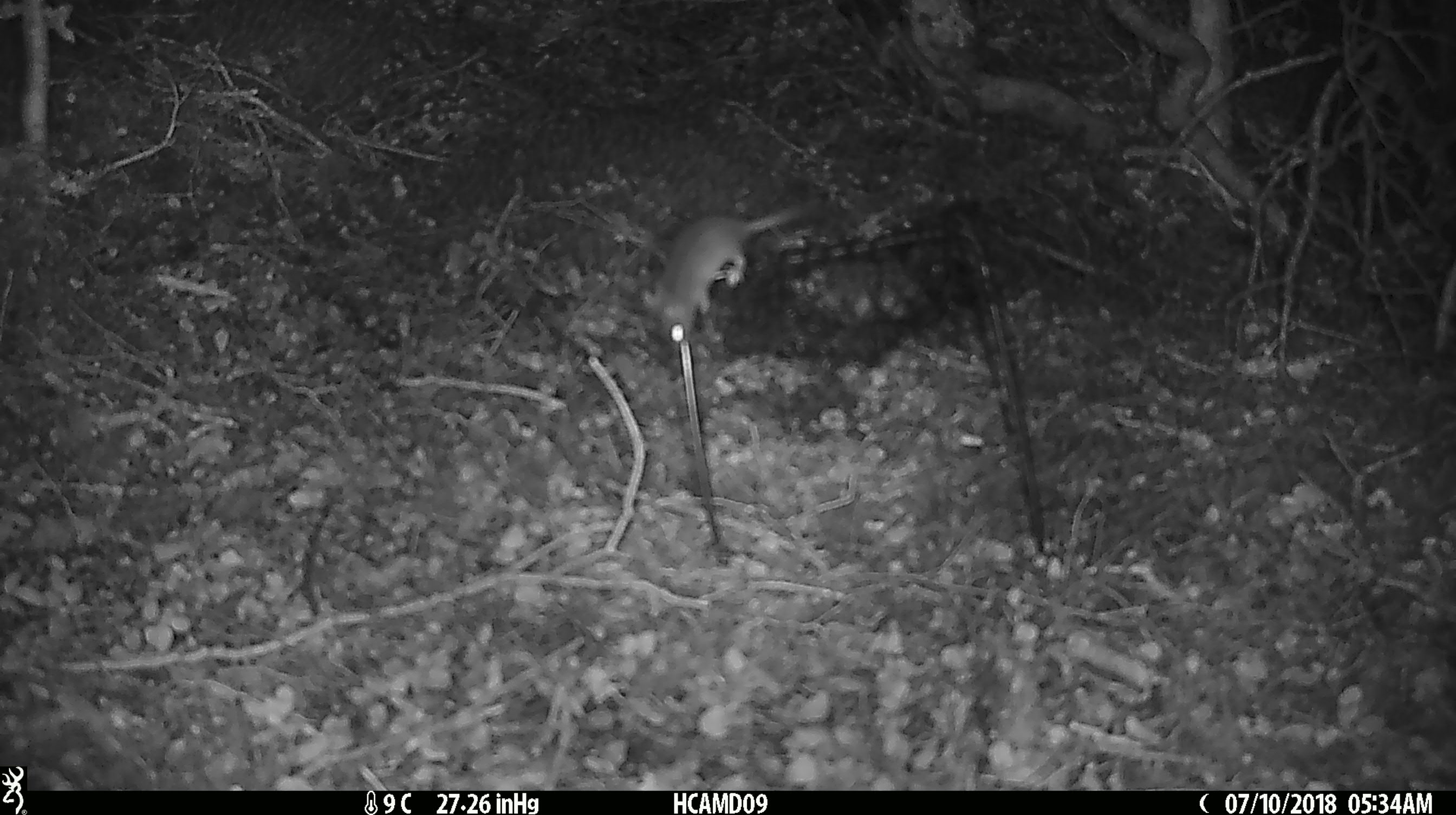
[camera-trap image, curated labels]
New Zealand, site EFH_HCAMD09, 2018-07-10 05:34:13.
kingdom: Animalia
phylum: Chordata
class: Mammalia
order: Rodentia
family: Muridae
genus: Mus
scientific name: Mus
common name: mouse